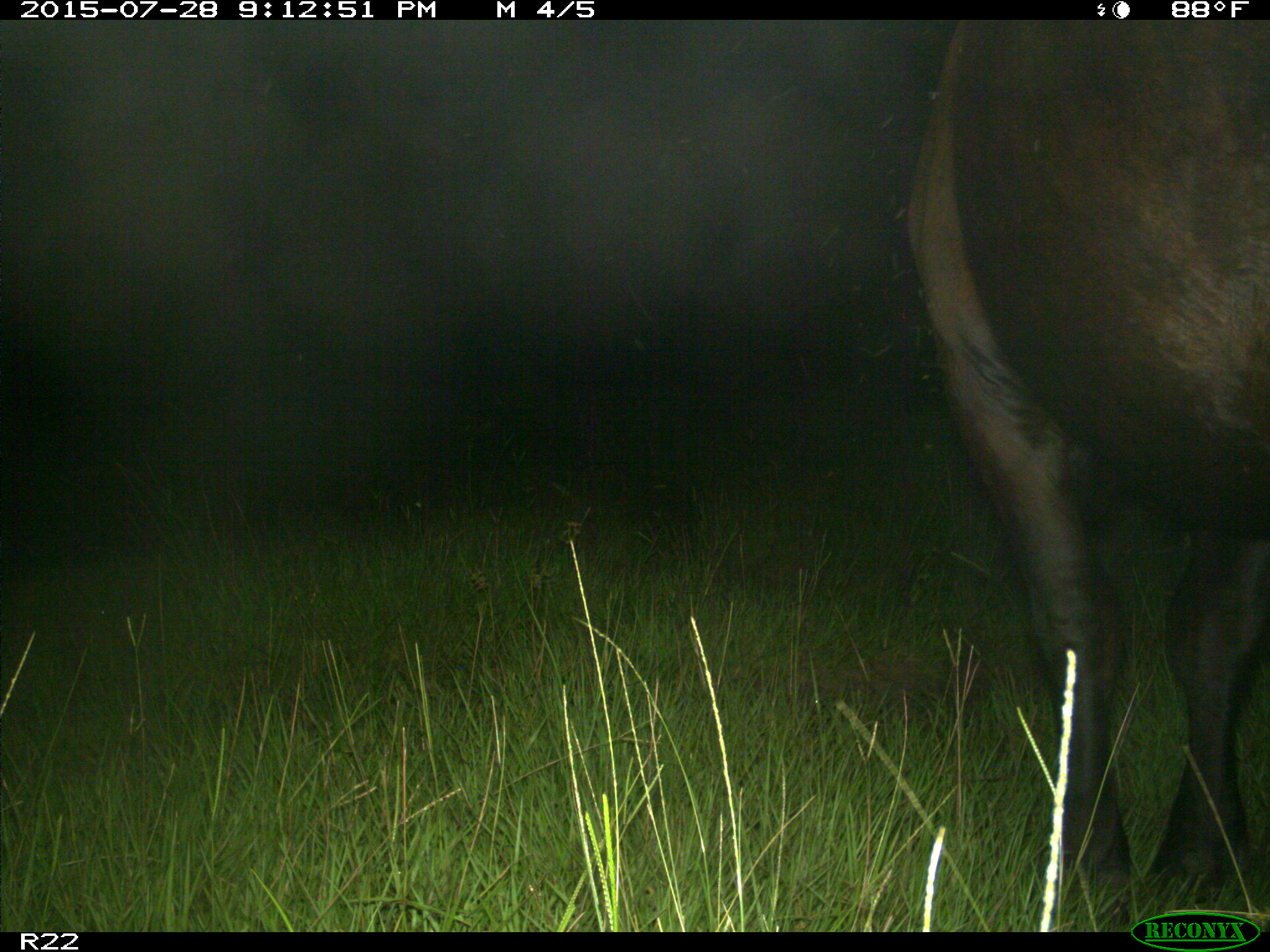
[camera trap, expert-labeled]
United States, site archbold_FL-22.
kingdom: Animalia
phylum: Chordata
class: Mammalia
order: Artiodactyla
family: Bovidae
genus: Bos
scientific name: Bos taurus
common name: domestic cow